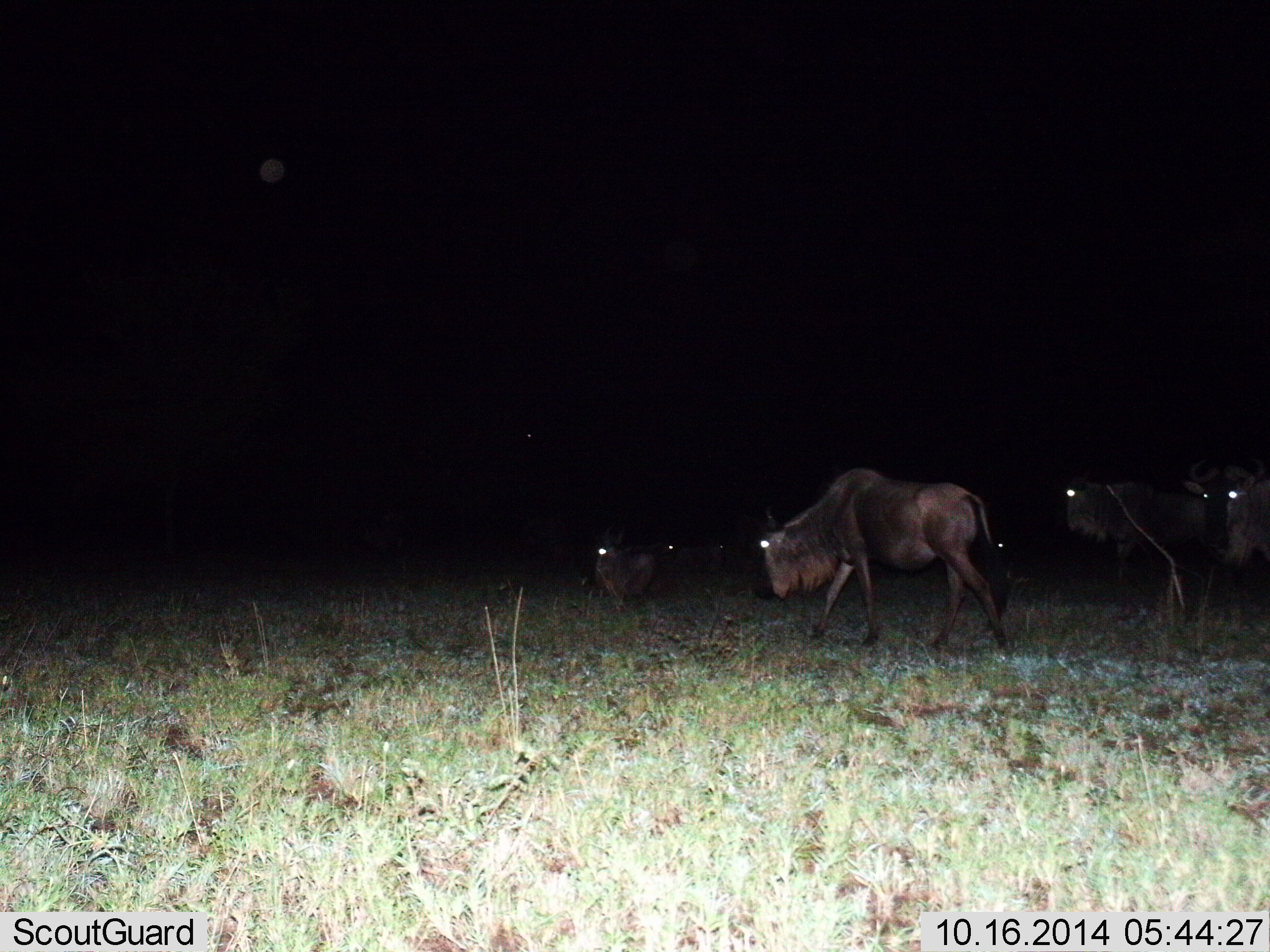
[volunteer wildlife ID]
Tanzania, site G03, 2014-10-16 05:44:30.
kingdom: Animalia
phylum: Chordata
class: Mammalia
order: Artiodactyla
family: Bovidae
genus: Connochaetes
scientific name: Connochaetes taurinus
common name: blue wildebeest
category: wildebeest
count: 6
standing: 40%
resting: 20%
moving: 90%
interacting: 0%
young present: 0%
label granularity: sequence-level